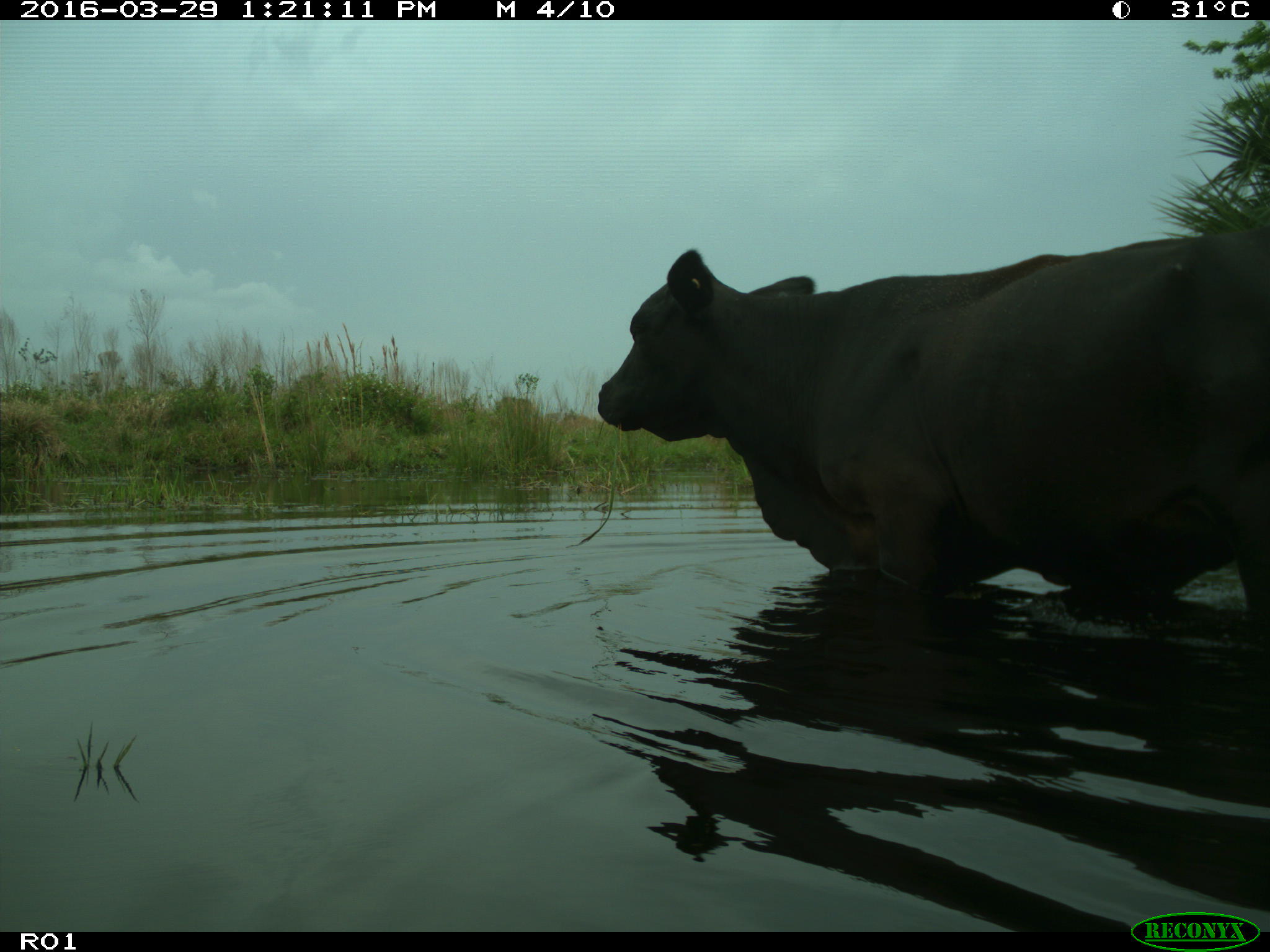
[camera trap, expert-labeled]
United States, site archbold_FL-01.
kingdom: Animalia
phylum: Chordata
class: Mammalia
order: Artiodactyla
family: Bovidae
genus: Bos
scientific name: Bos taurus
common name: domestic cow